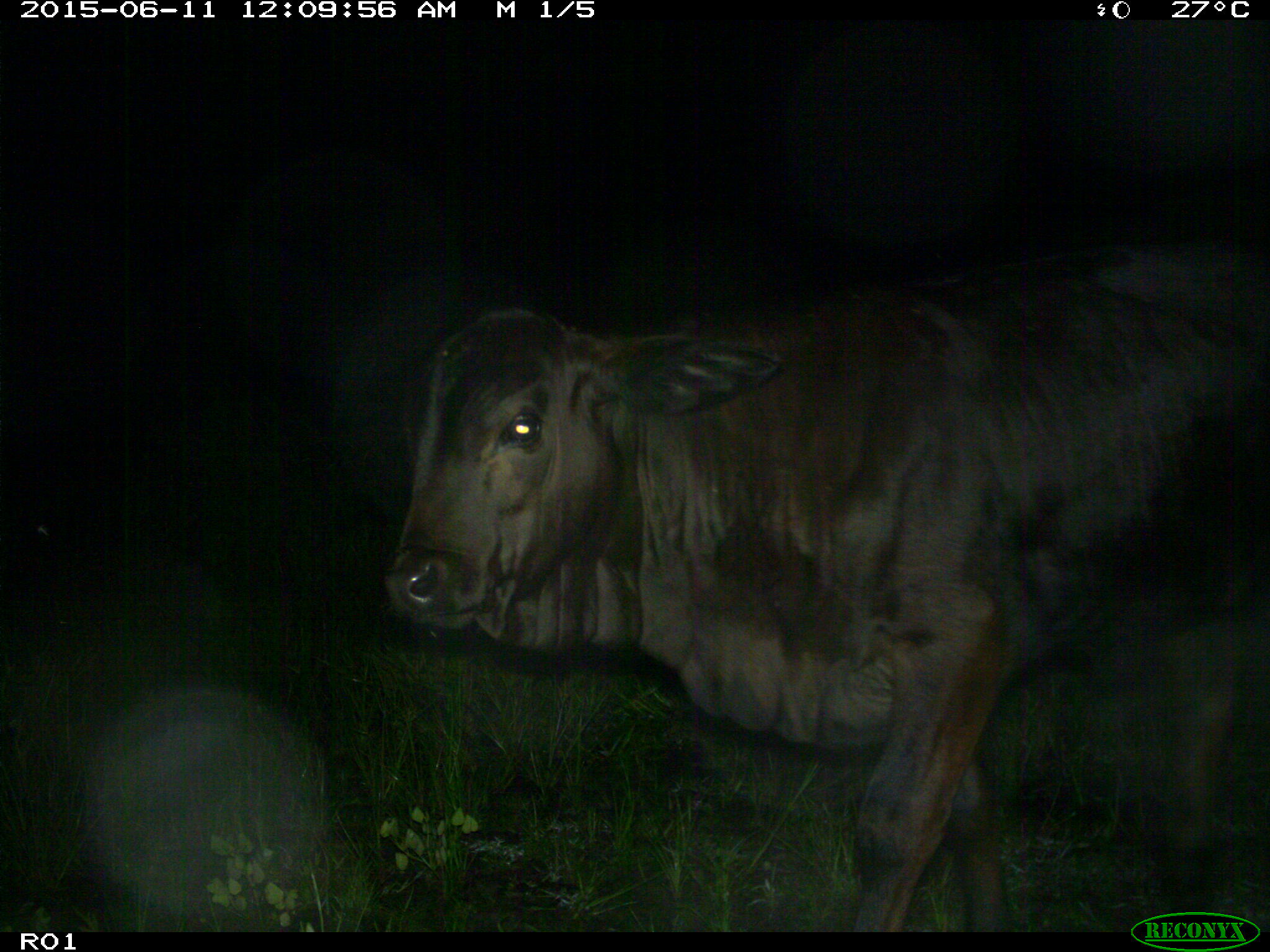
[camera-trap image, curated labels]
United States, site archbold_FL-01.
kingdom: Animalia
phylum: Chordata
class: Mammalia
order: Artiodactyla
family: Bovidae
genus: Bos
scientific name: Bos taurus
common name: domestic cow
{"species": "Bos taurus (domestic cow)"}